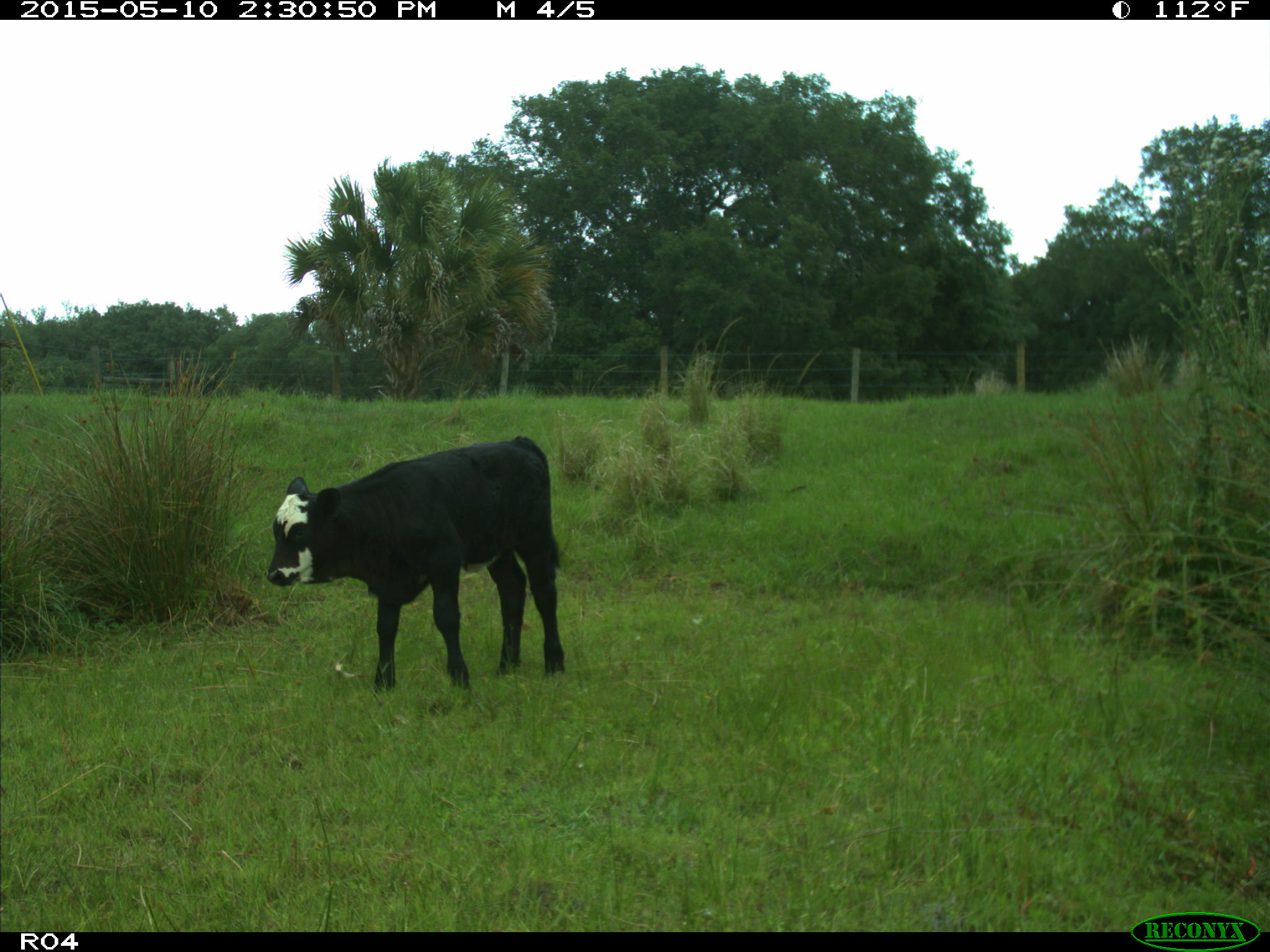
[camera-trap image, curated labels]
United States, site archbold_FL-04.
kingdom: Animalia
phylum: Chordata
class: Mammalia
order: Artiodactyla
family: Bovidae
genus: Bos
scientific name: Bos taurus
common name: domestic cow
Bos taurus (domestic cow).